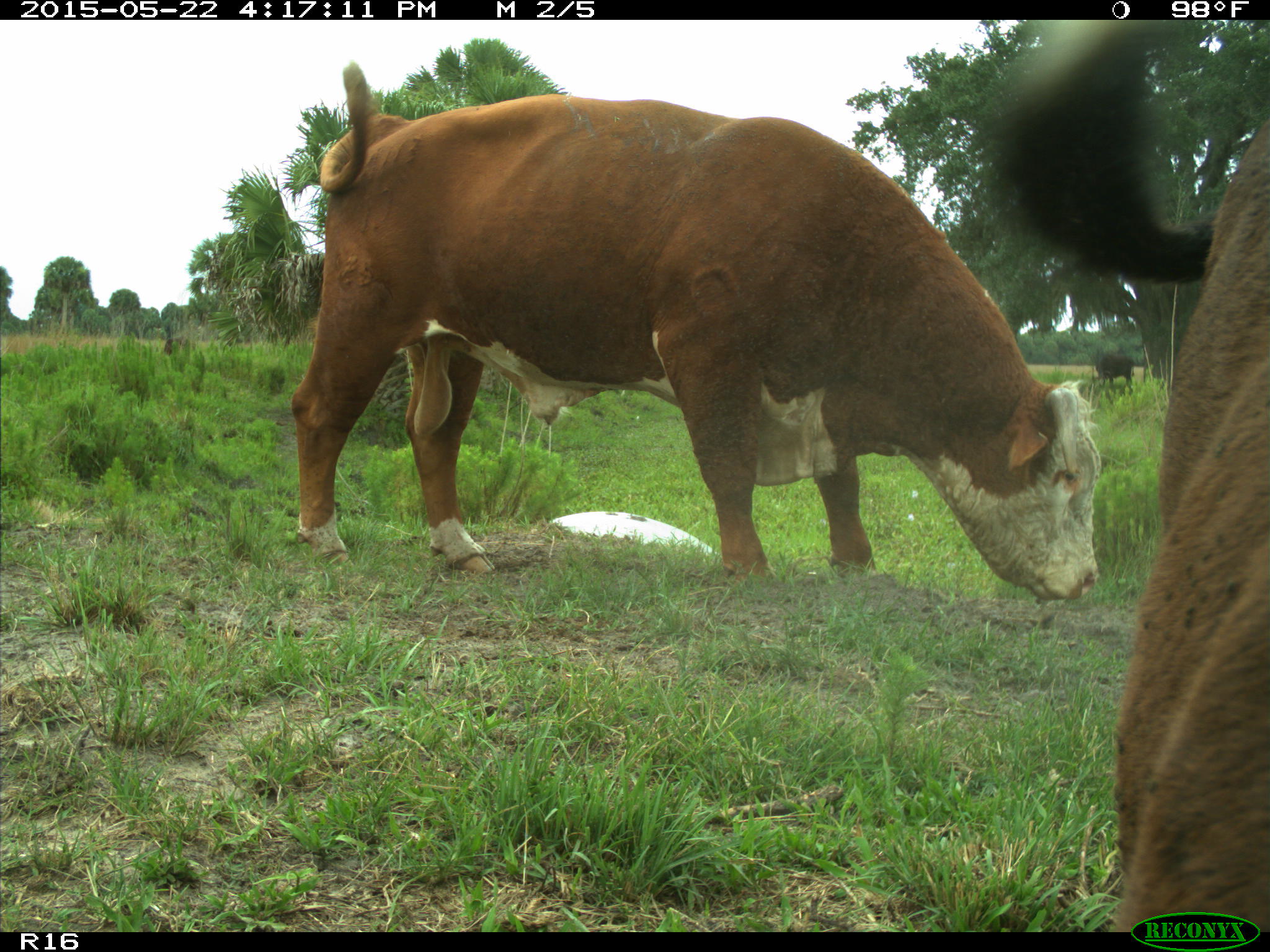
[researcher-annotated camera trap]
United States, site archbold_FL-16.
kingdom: Animalia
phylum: Chordata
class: Mammalia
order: Artiodactyla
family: Bovidae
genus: Bos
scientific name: Bos taurus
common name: domestic cow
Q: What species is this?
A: Bos taurus (domestic cow).